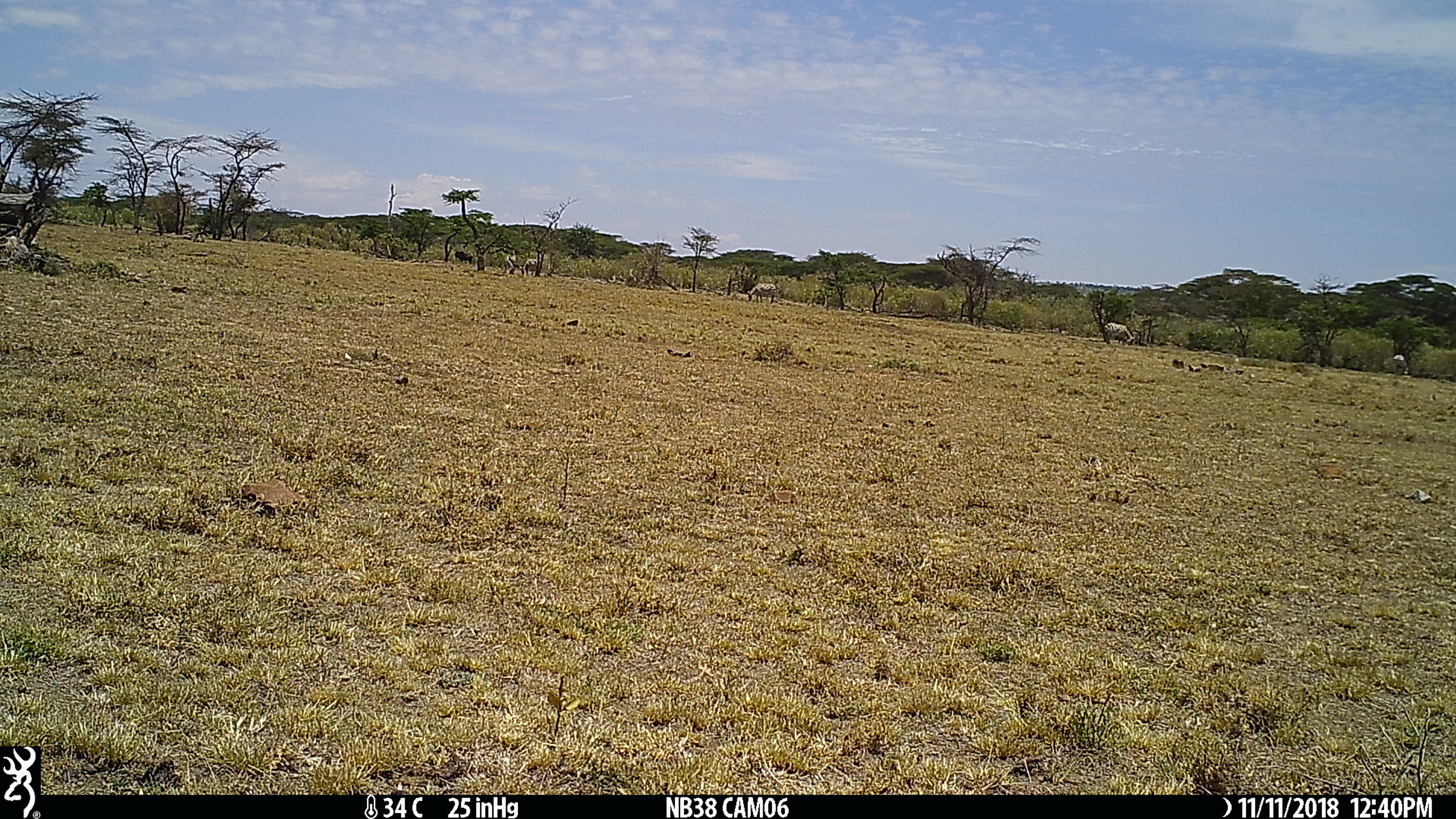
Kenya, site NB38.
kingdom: Animalia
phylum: Chordata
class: Mammalia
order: Perissodactyla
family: Equidae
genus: Equus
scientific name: Equus quagga burchellii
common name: burchell's zebra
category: zebra